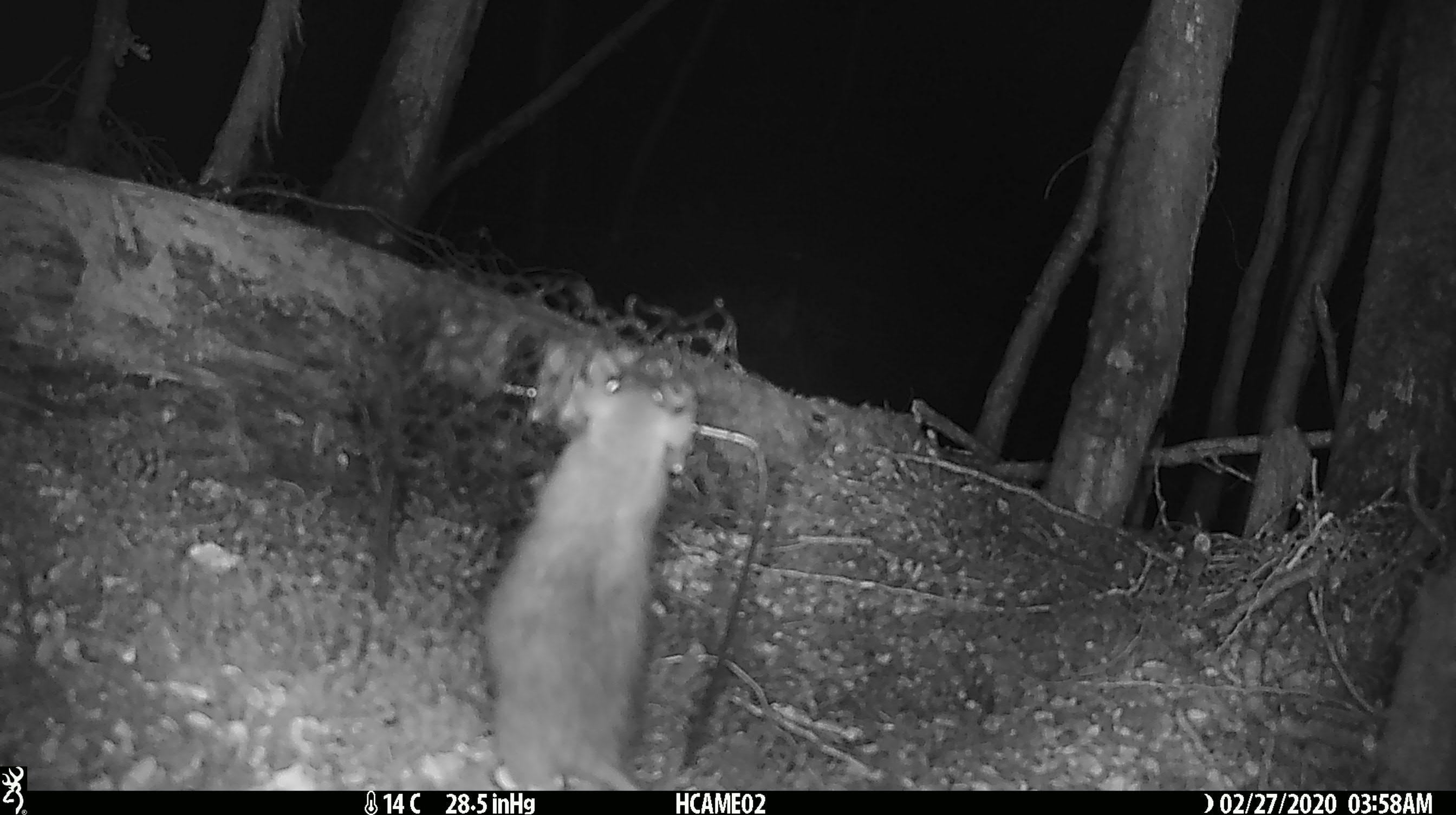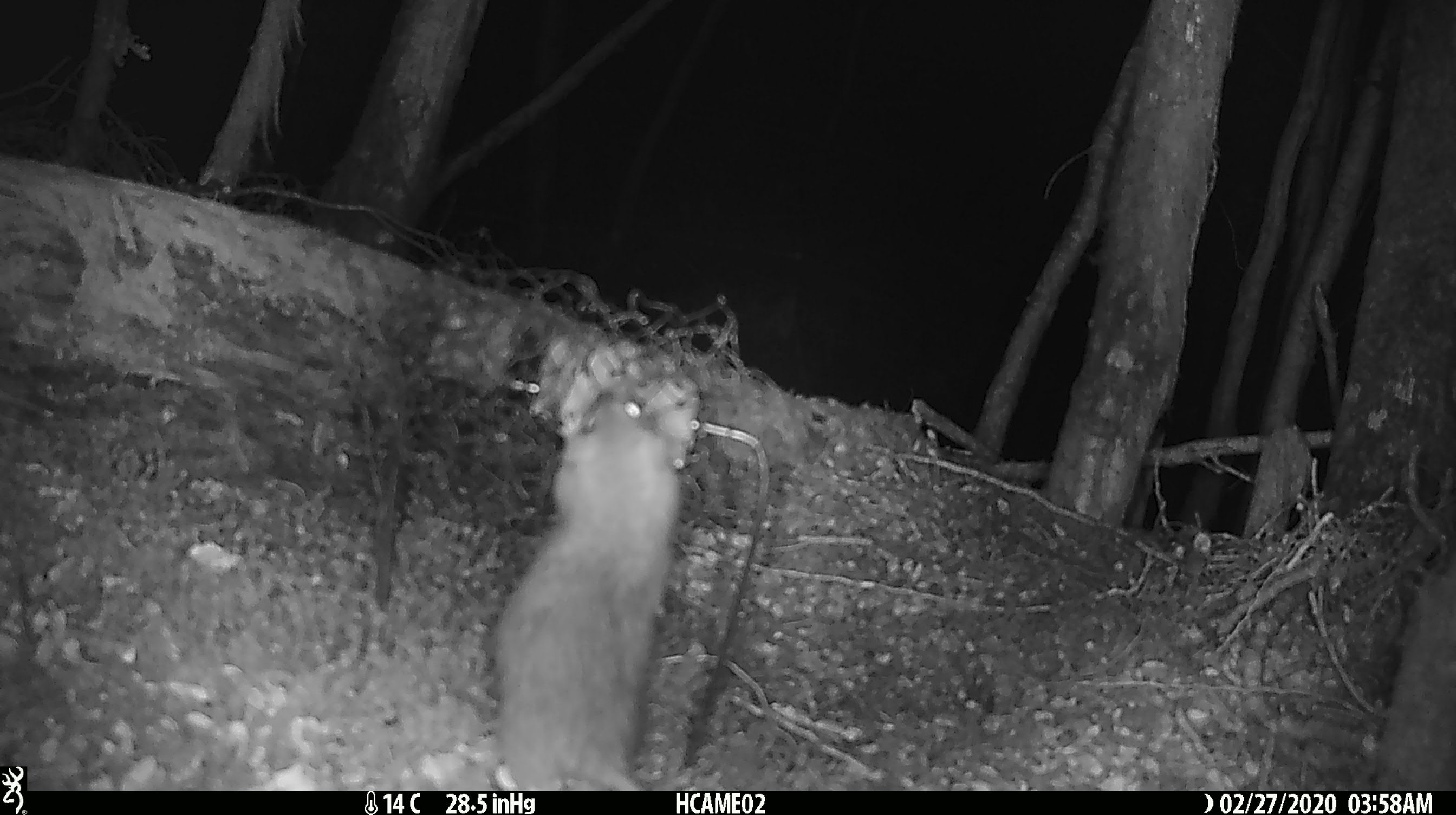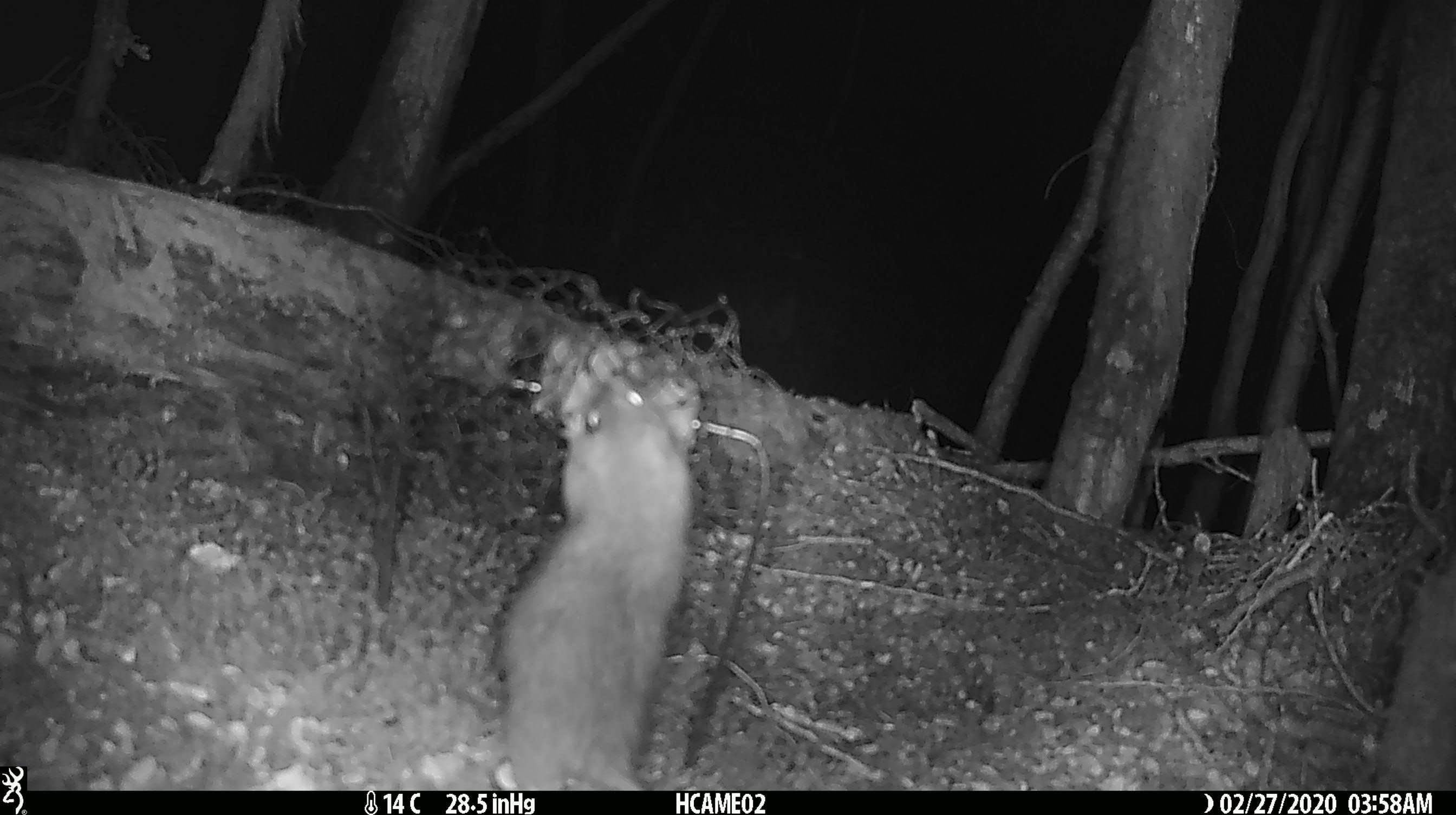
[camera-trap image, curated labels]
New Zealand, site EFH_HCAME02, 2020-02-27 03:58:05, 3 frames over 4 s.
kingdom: Animalia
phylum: Chordata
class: Mammalia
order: Rodentia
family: Muridae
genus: Rattus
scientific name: Rattus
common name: rat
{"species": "rat (Rattus)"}